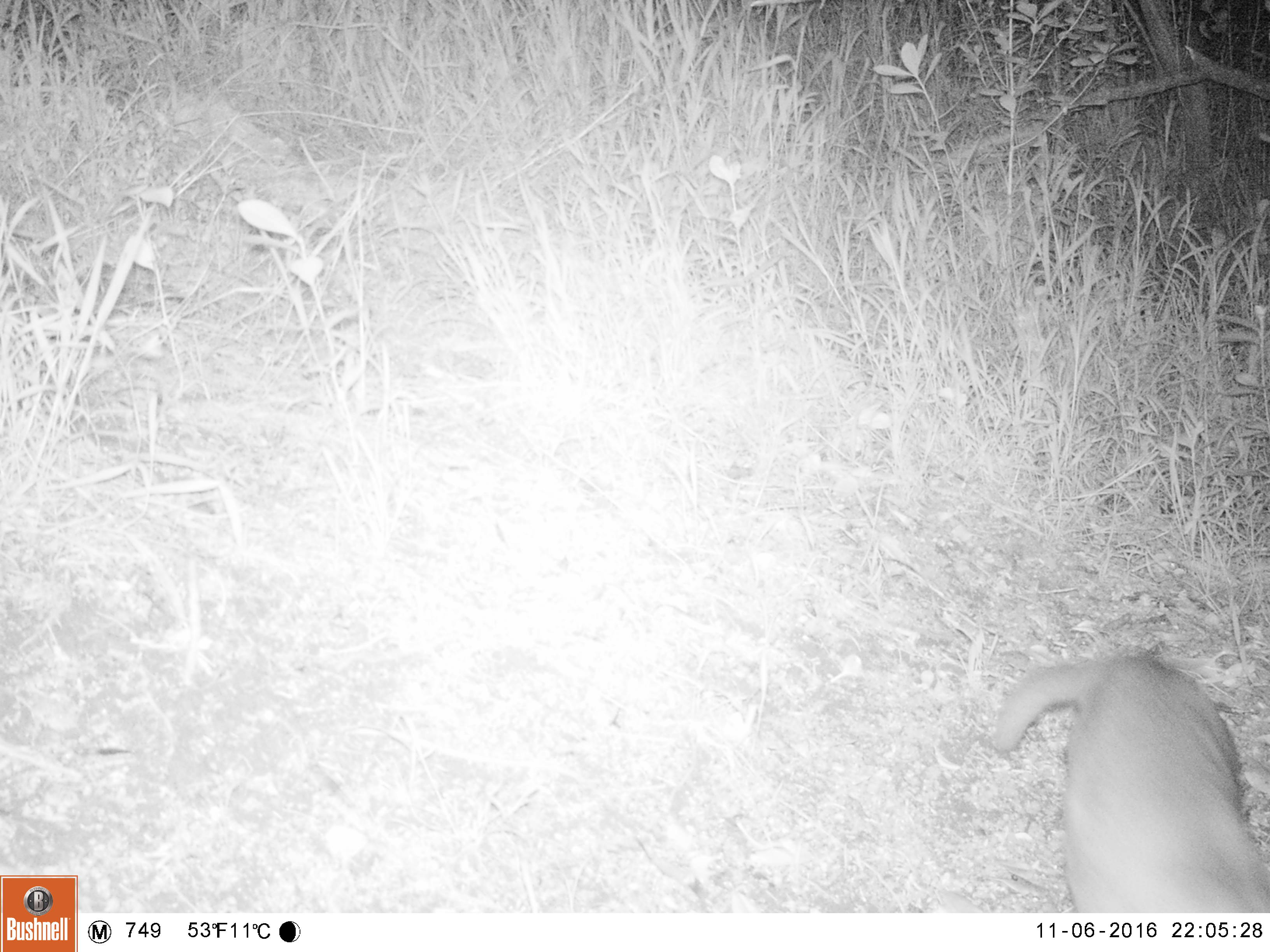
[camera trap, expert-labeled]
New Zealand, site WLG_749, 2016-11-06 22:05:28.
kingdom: Animalia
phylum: Chordata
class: Mammalia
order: Carnivora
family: Felidae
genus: Felis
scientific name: Felis catus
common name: domestic cat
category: cat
Cat (domestic cat) (Felis catus).